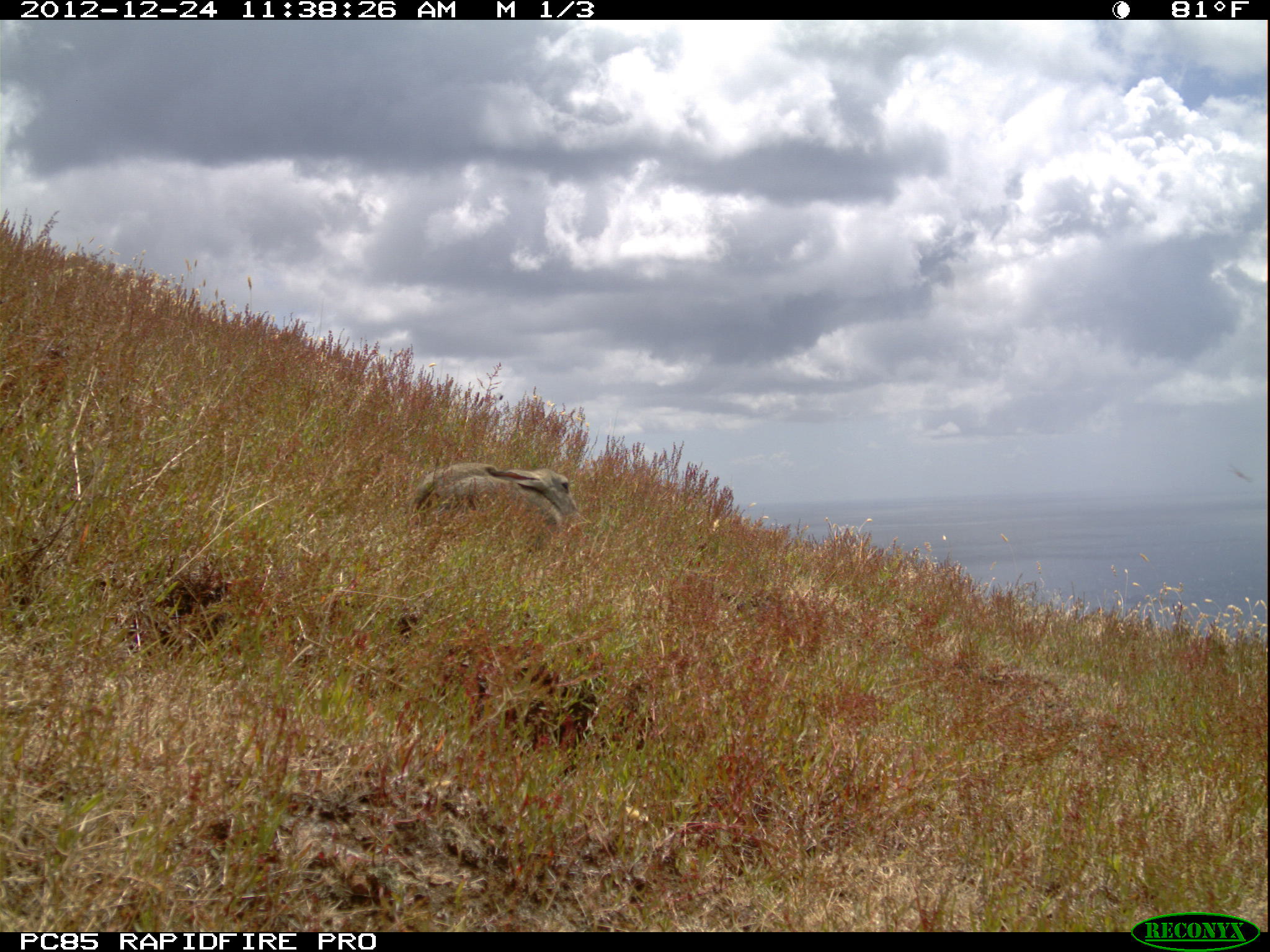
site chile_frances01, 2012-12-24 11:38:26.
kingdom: Animalia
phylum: Chordata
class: Mammalia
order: Lagomorpha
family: Leporidae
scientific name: Leporidae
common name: rabbits and hares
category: rabbit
Rabbit (rabbits and hares) (Leporidae).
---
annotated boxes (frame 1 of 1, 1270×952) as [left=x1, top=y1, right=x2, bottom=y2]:
rabbit: [left=405, top=461, right=583, bottom=542]